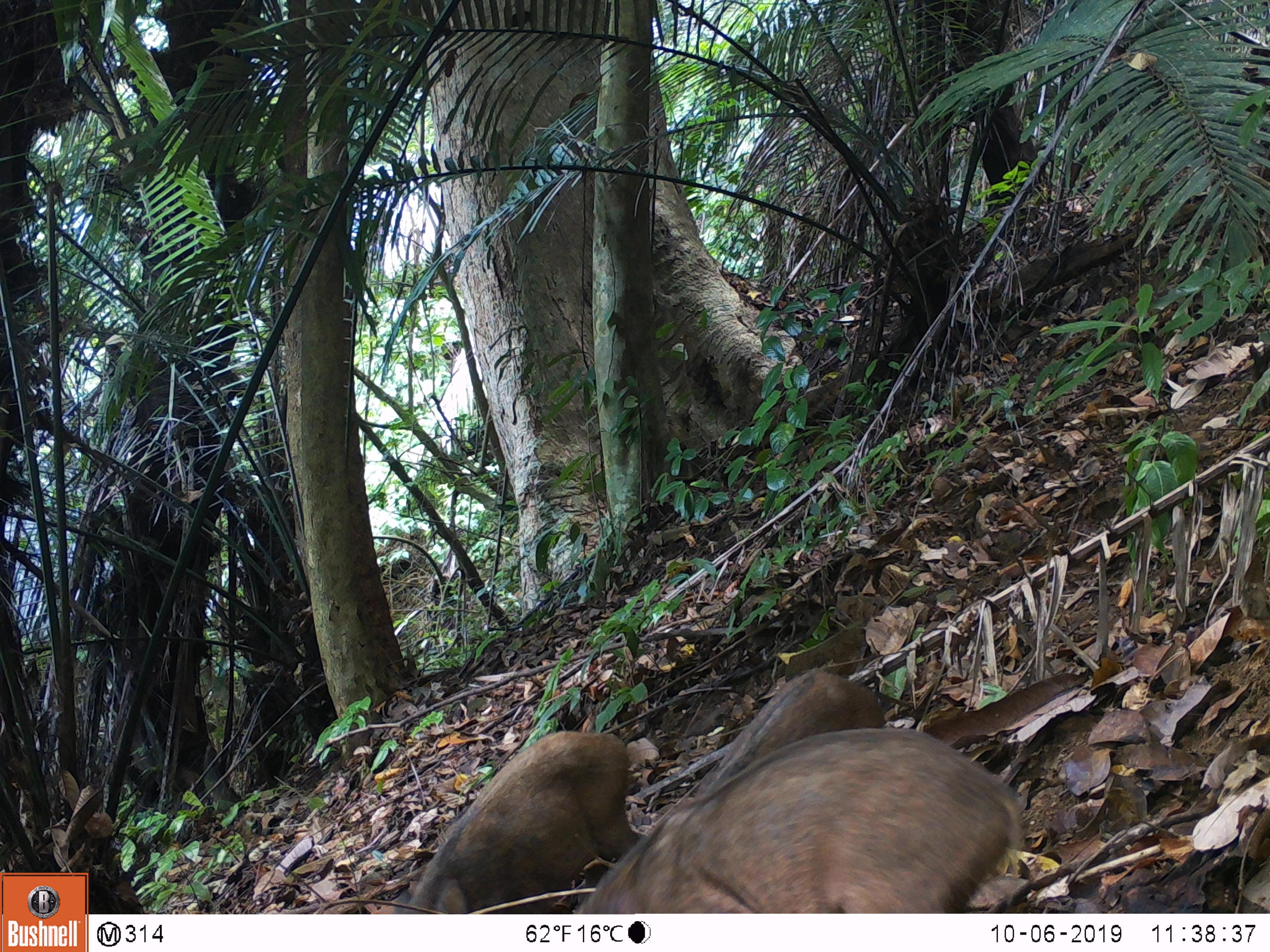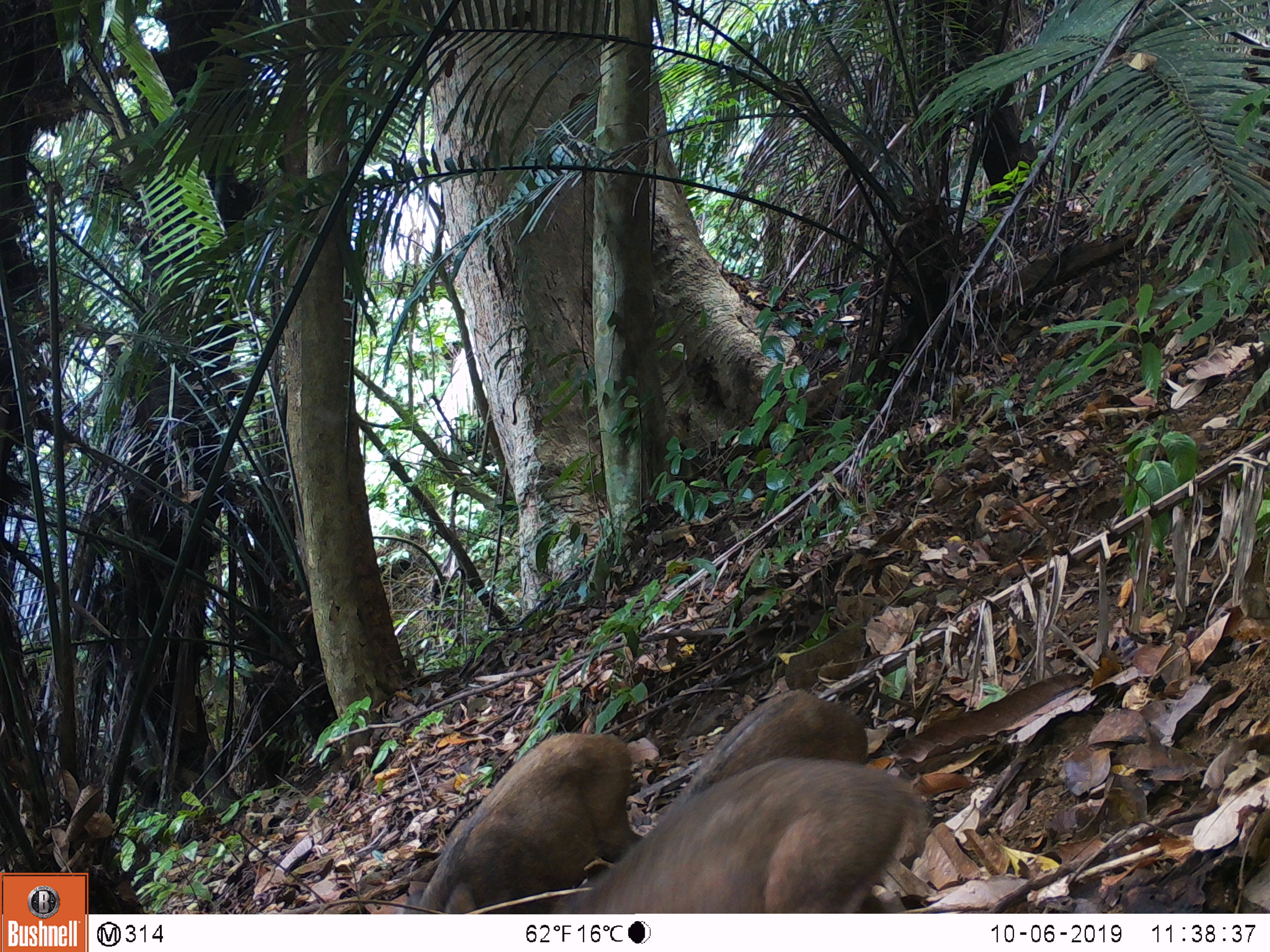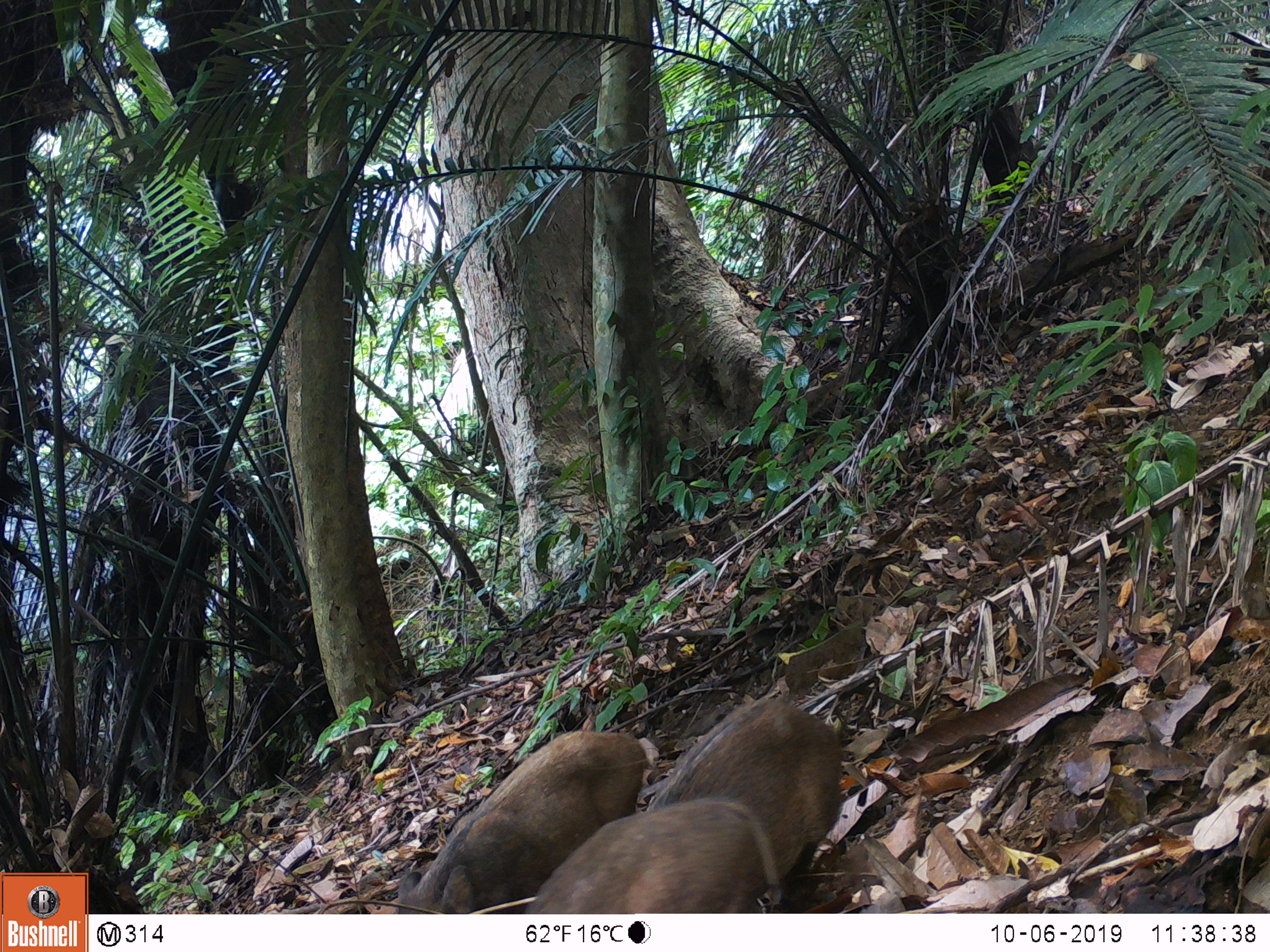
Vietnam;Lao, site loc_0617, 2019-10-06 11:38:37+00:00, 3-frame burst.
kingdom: Animalia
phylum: Chordata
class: Mammalia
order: Artiodactyla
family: Suidae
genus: Sus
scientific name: Sus scrofa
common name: eurasian wild pig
Eurasian wild pig (Sus scrofa). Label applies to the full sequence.